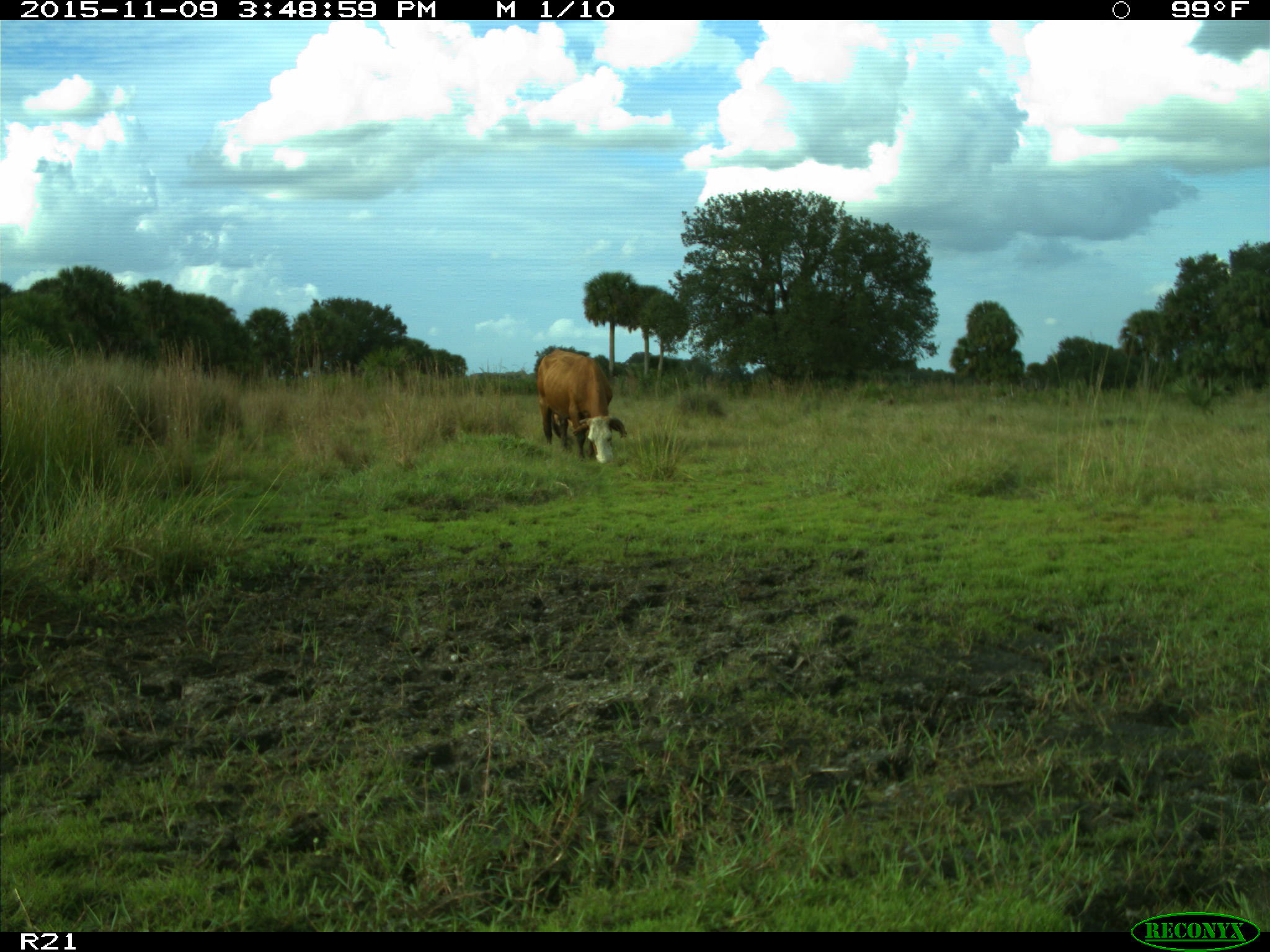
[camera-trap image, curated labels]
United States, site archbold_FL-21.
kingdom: Animalia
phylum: Chordata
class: Mammalia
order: Artiodactyla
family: Bovidae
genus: Bos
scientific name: Bos taurus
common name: domestic cow